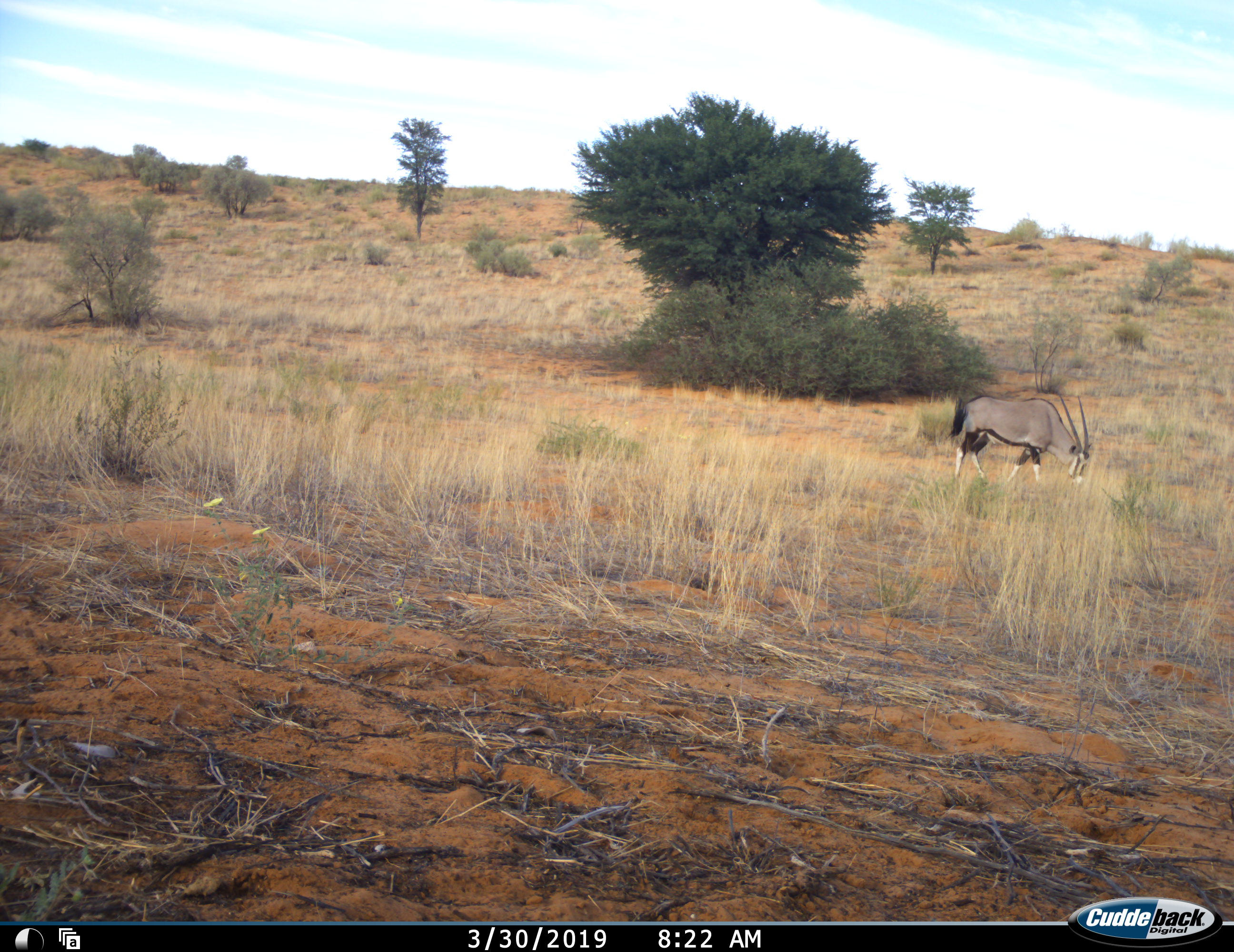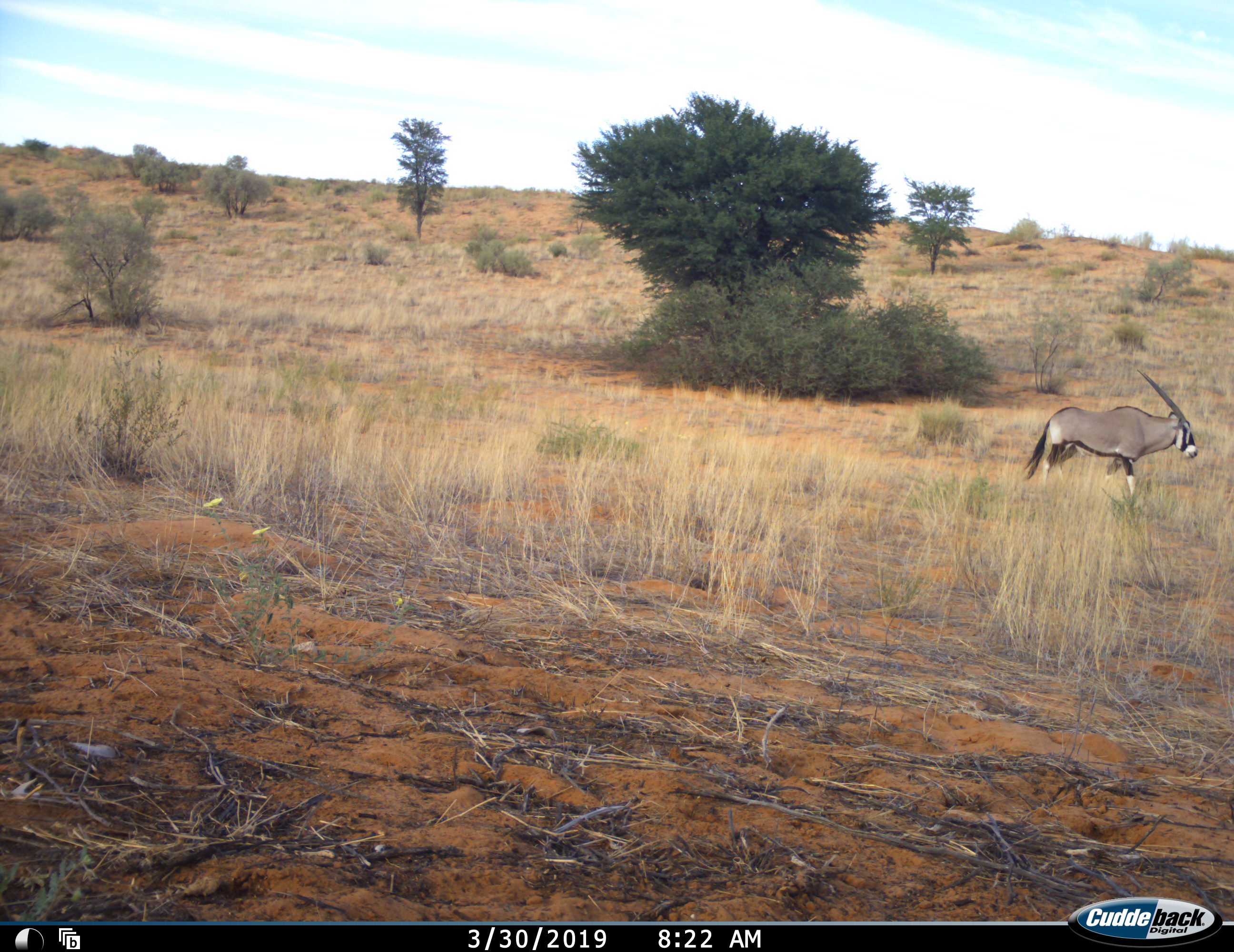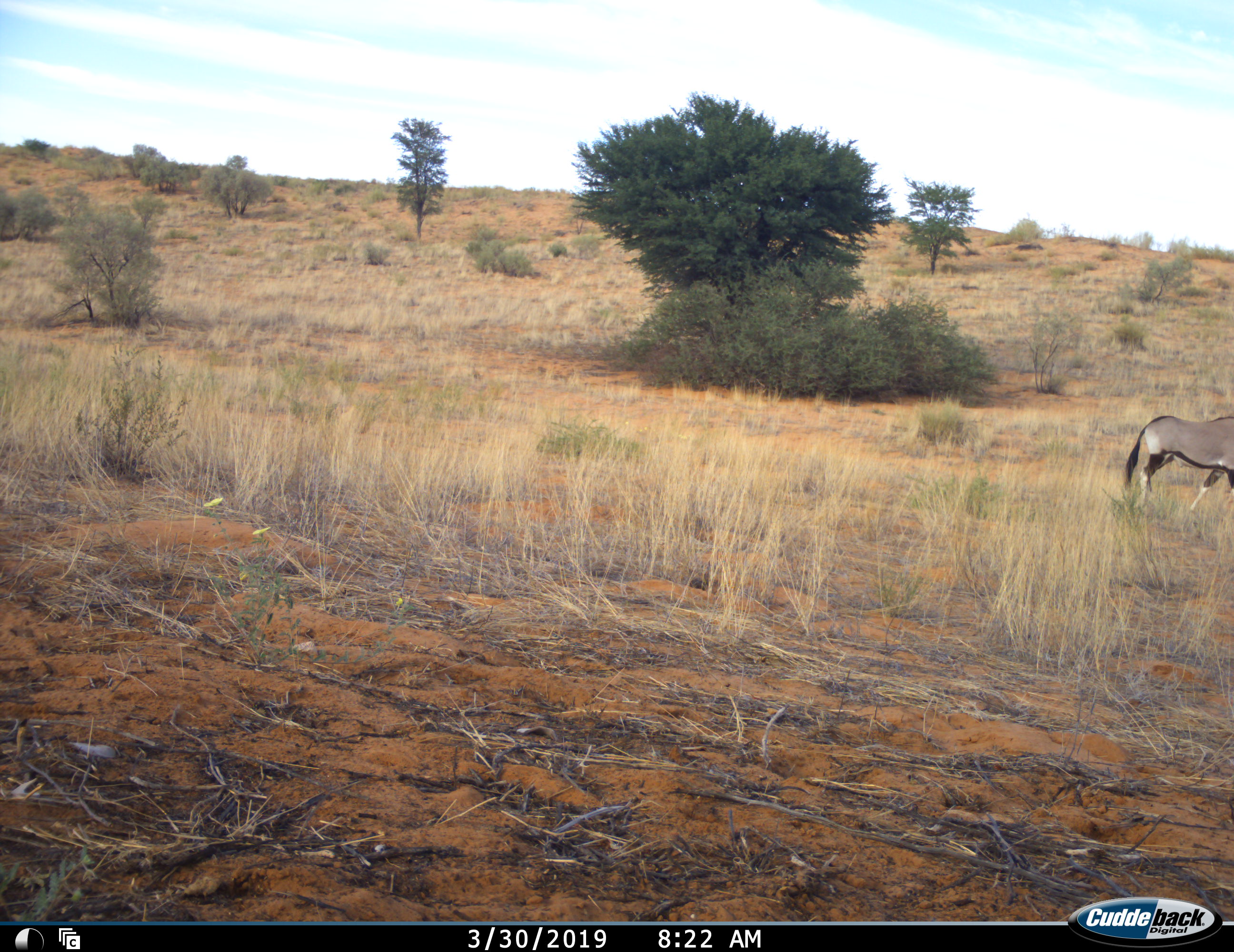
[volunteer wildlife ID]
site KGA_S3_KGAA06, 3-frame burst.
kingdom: Animalia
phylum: Chordata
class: Mammalia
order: Artiodactyla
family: Bovidae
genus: Oryx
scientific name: Oryx gazella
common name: gemsbok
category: oryx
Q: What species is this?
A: Oryx (gemsbok) (Oryx gazella).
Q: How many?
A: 1.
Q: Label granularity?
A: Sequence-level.